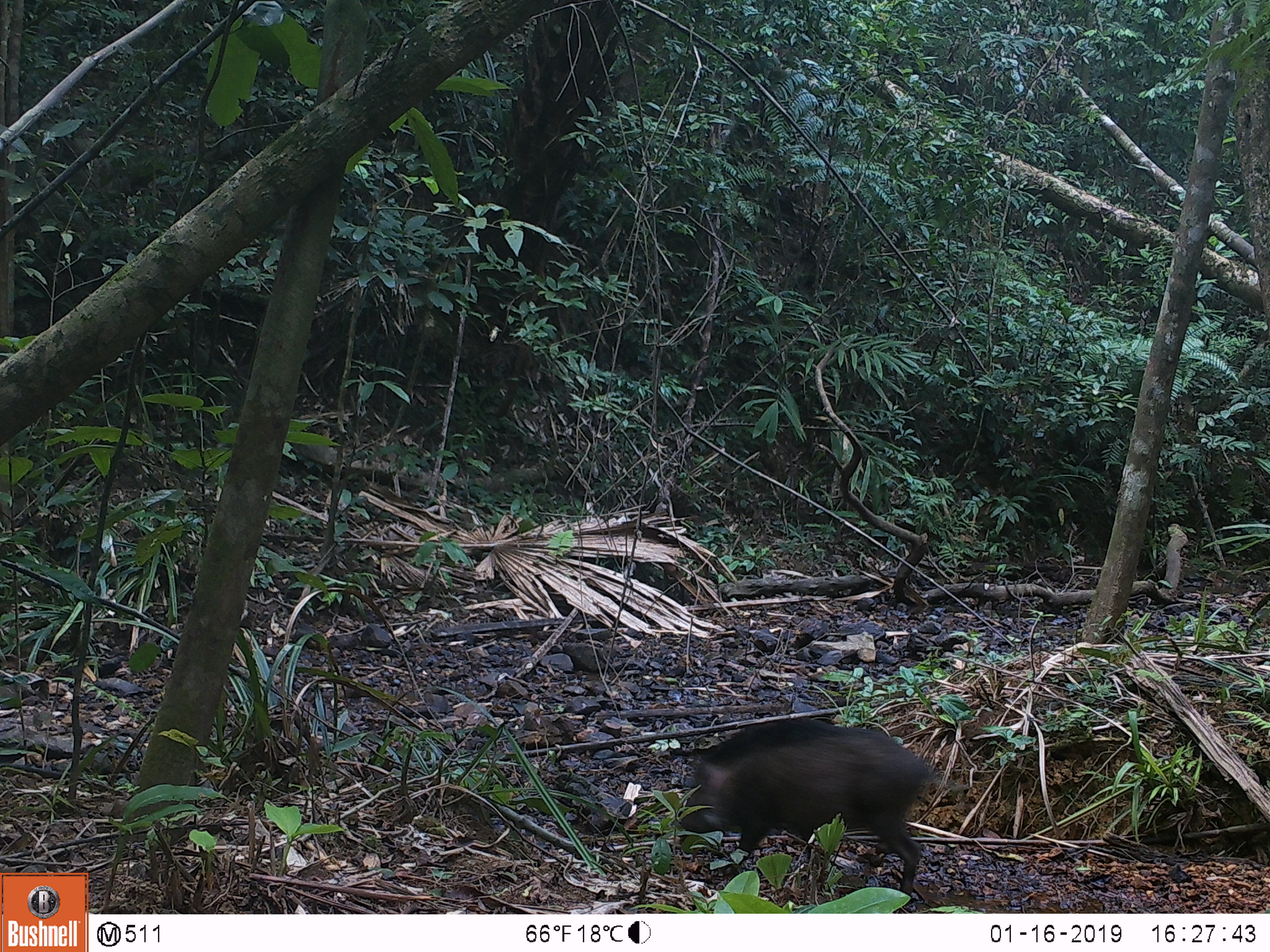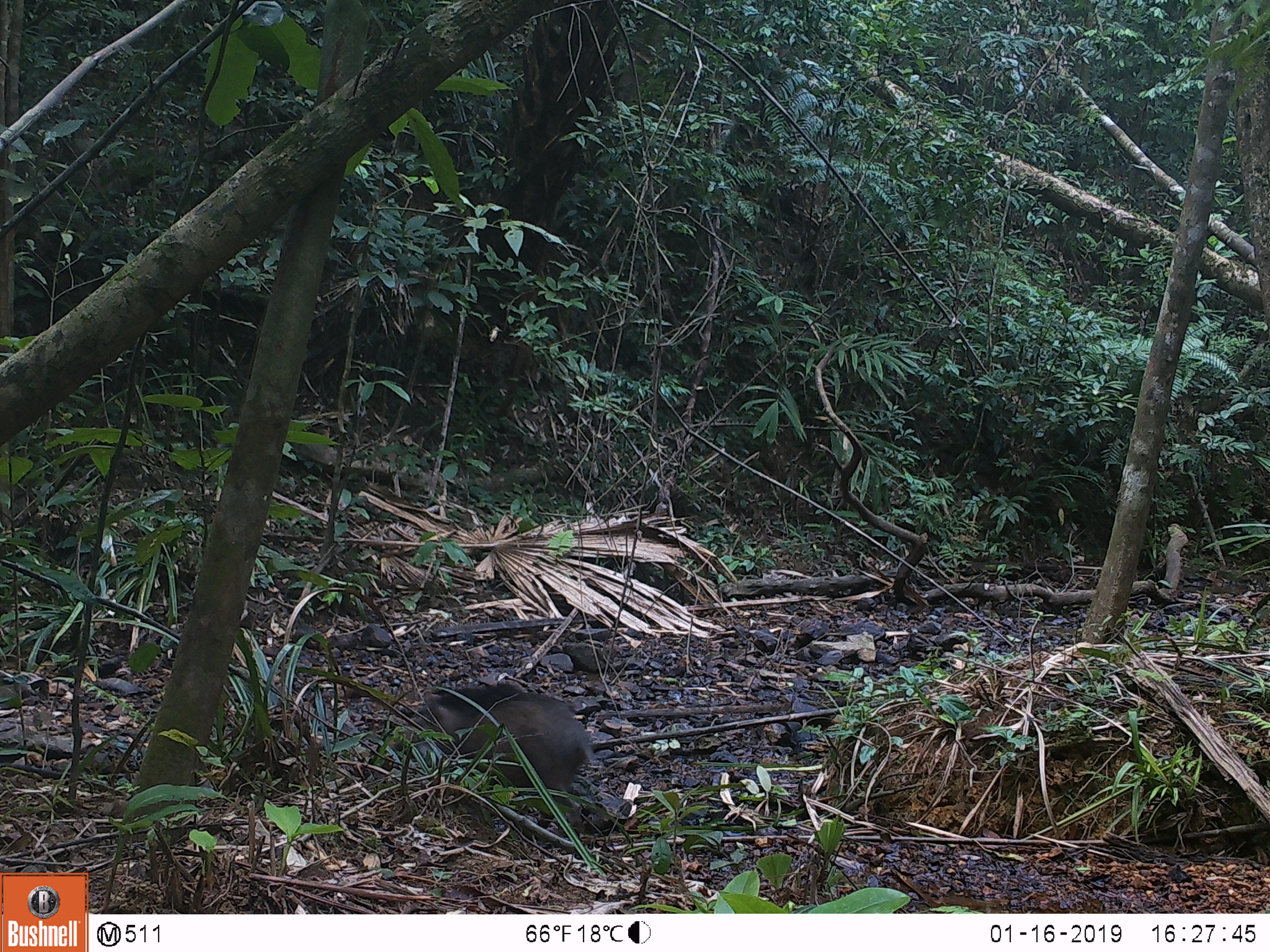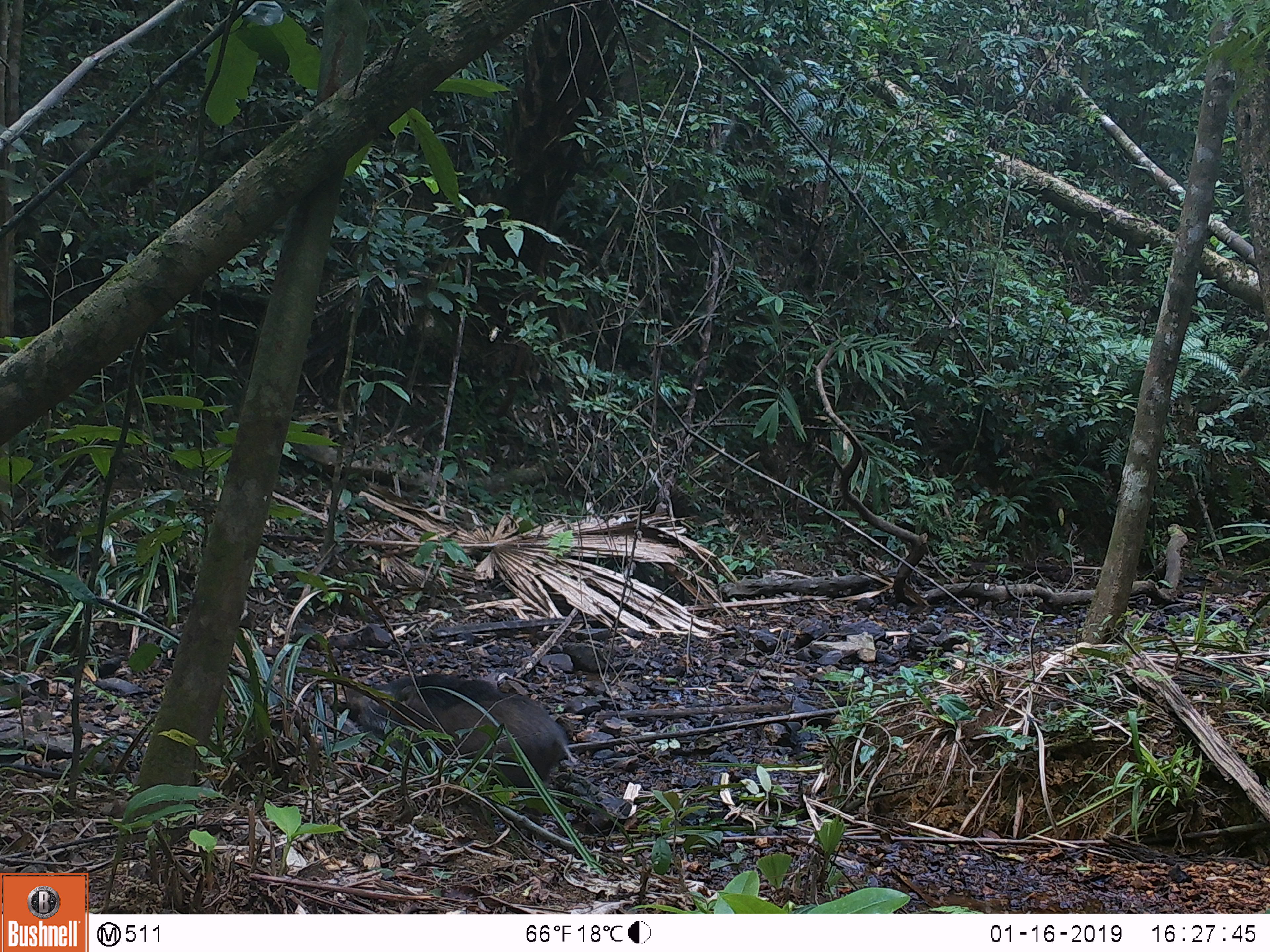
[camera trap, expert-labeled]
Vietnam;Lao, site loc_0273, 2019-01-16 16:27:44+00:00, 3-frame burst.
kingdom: Animalia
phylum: Chordata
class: Mammalia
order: Artiodactyla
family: Suidae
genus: Sus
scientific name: Sus scrofa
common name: eurasian wild pig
Eurasian wild pig (Sus scrofa). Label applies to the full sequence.